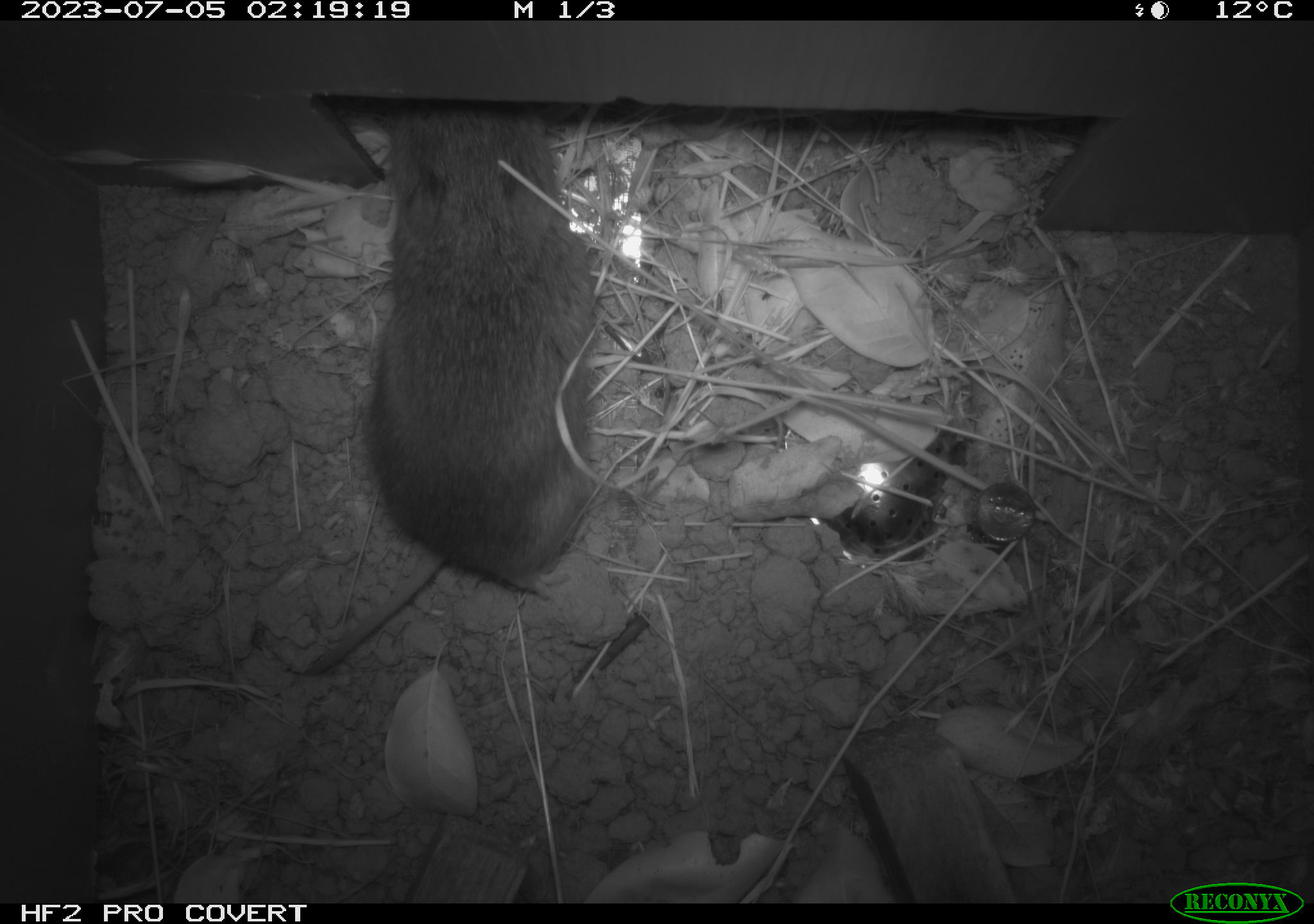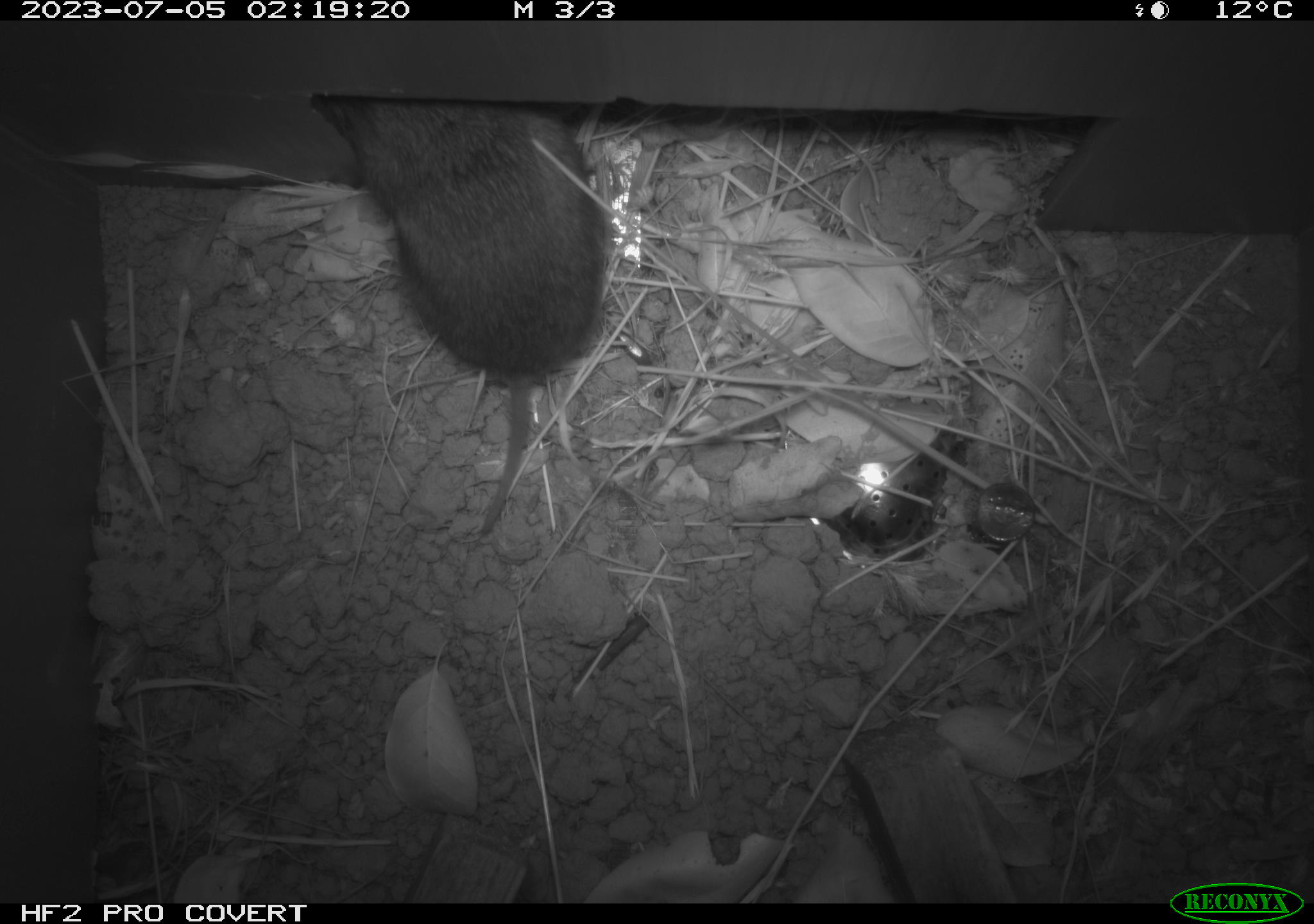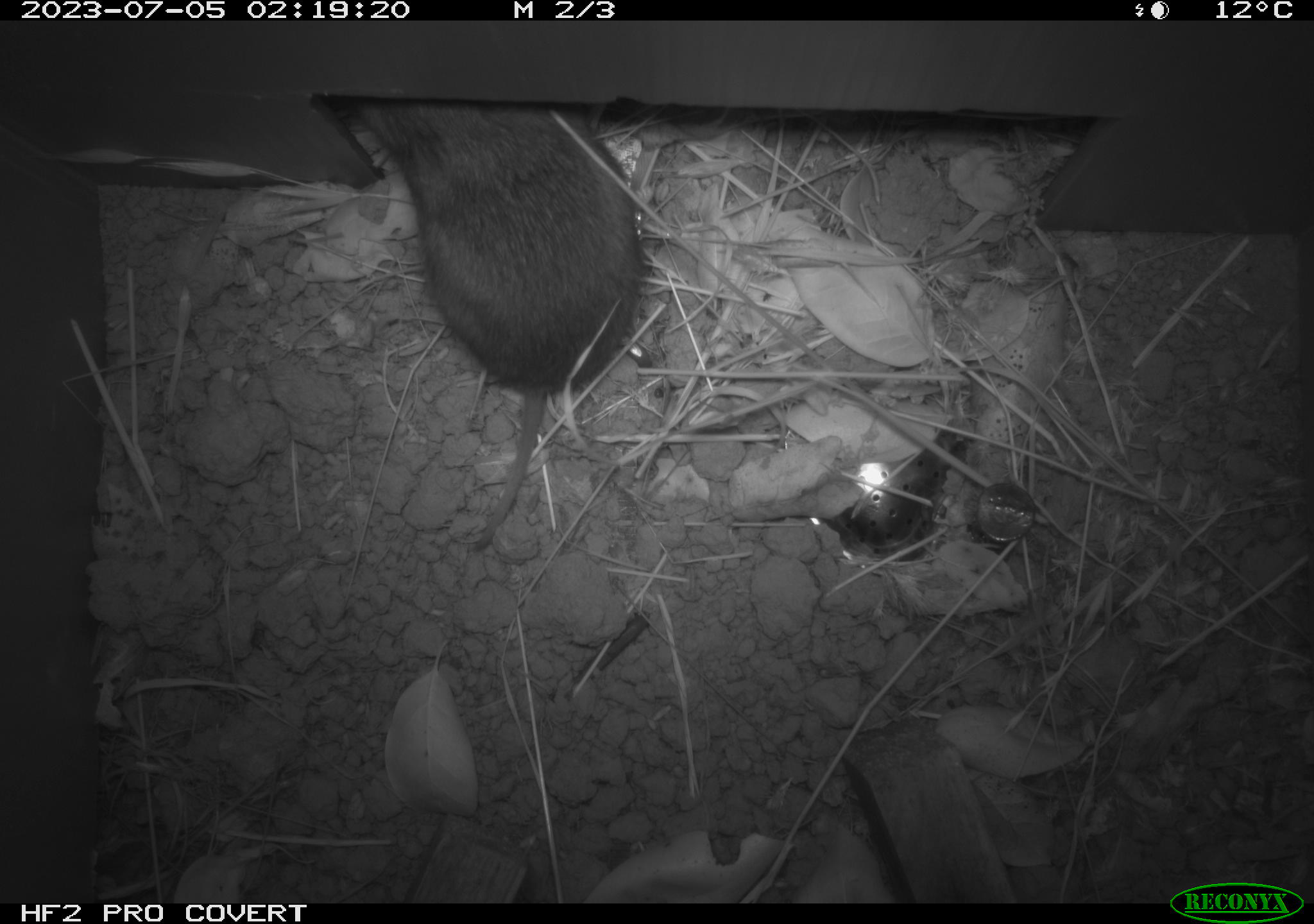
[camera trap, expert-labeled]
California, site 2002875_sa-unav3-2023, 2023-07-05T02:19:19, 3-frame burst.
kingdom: Animalia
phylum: Chordata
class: Mammalia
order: Rodentia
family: Cricetidae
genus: Microtus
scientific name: Microtus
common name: meadow vole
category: microtus species